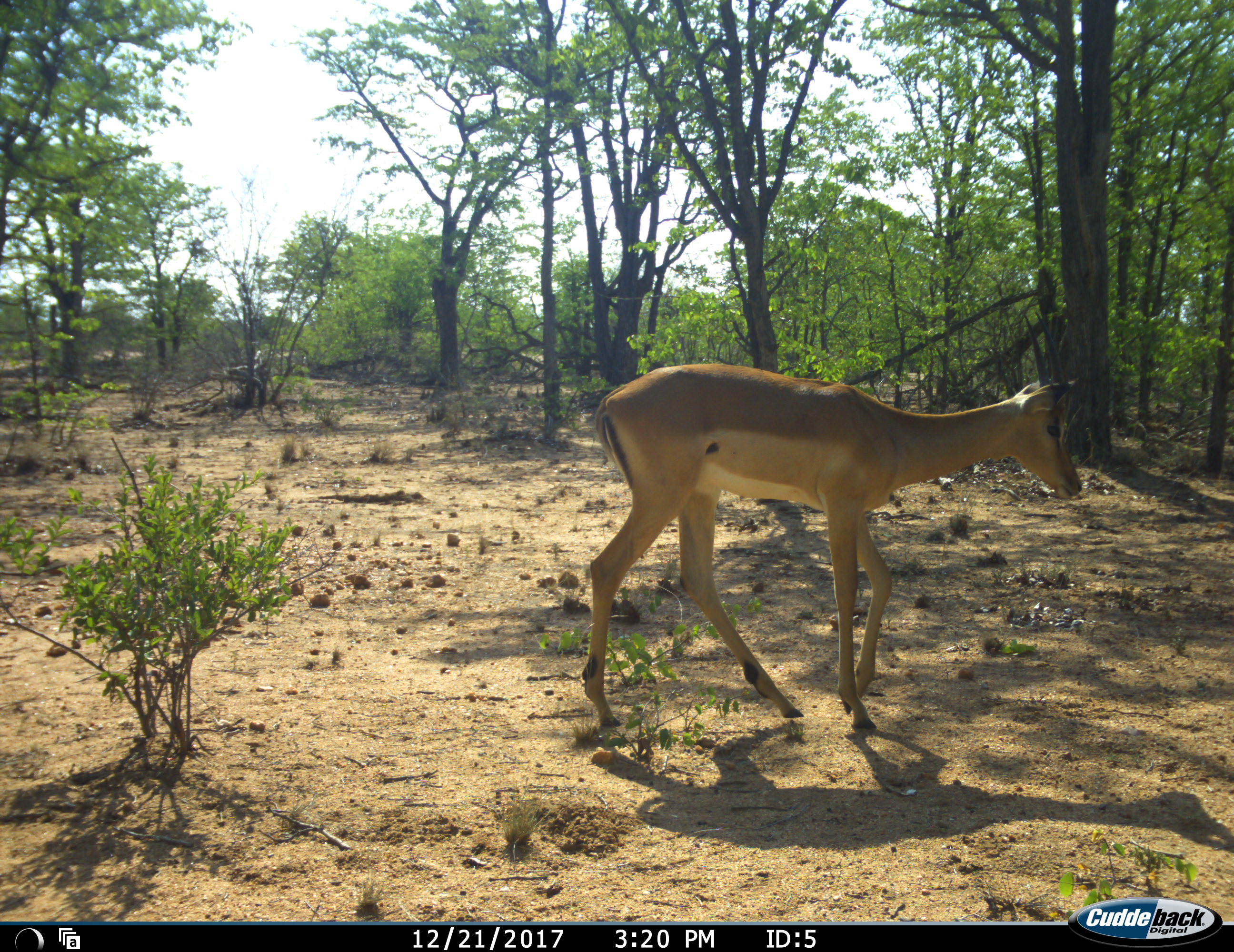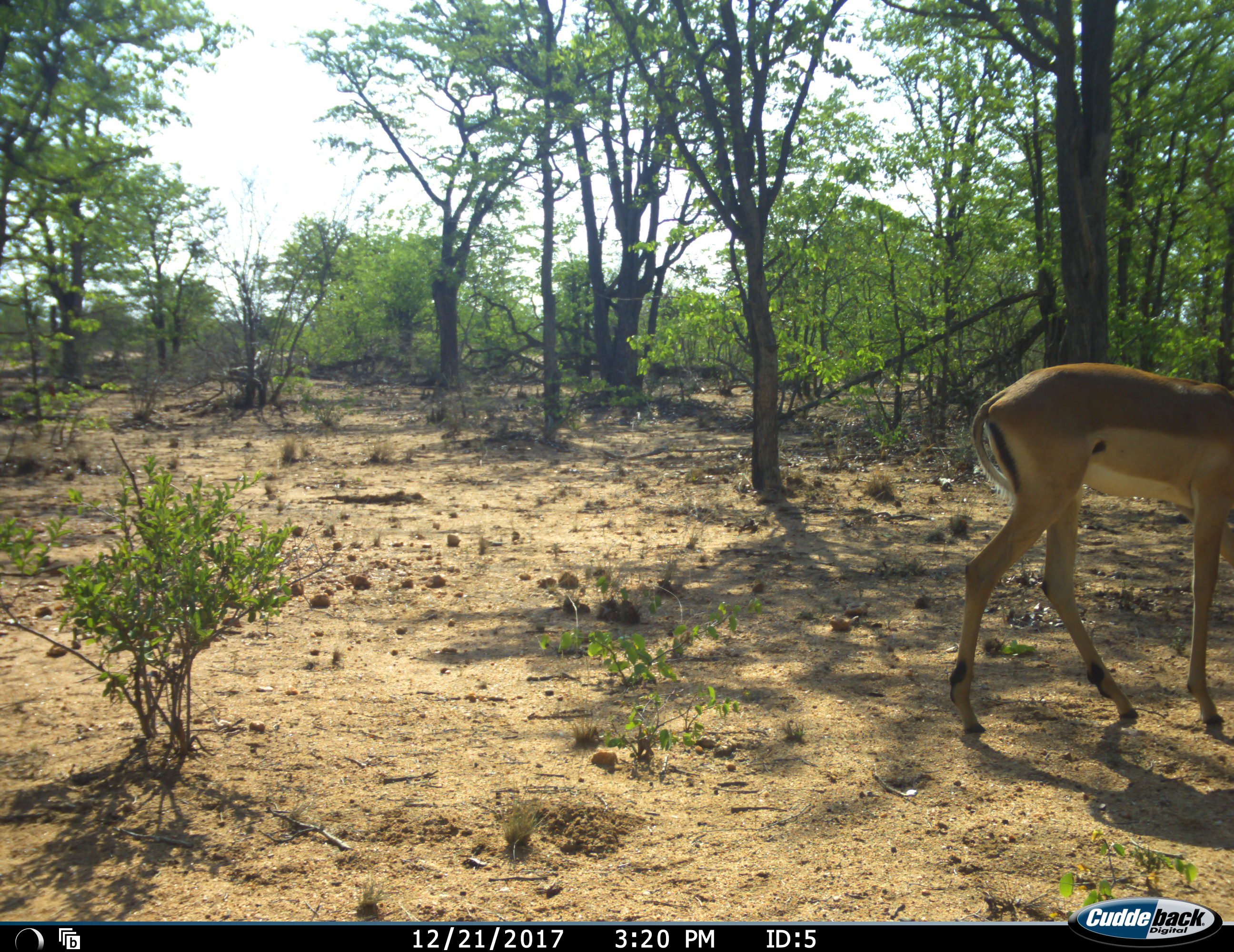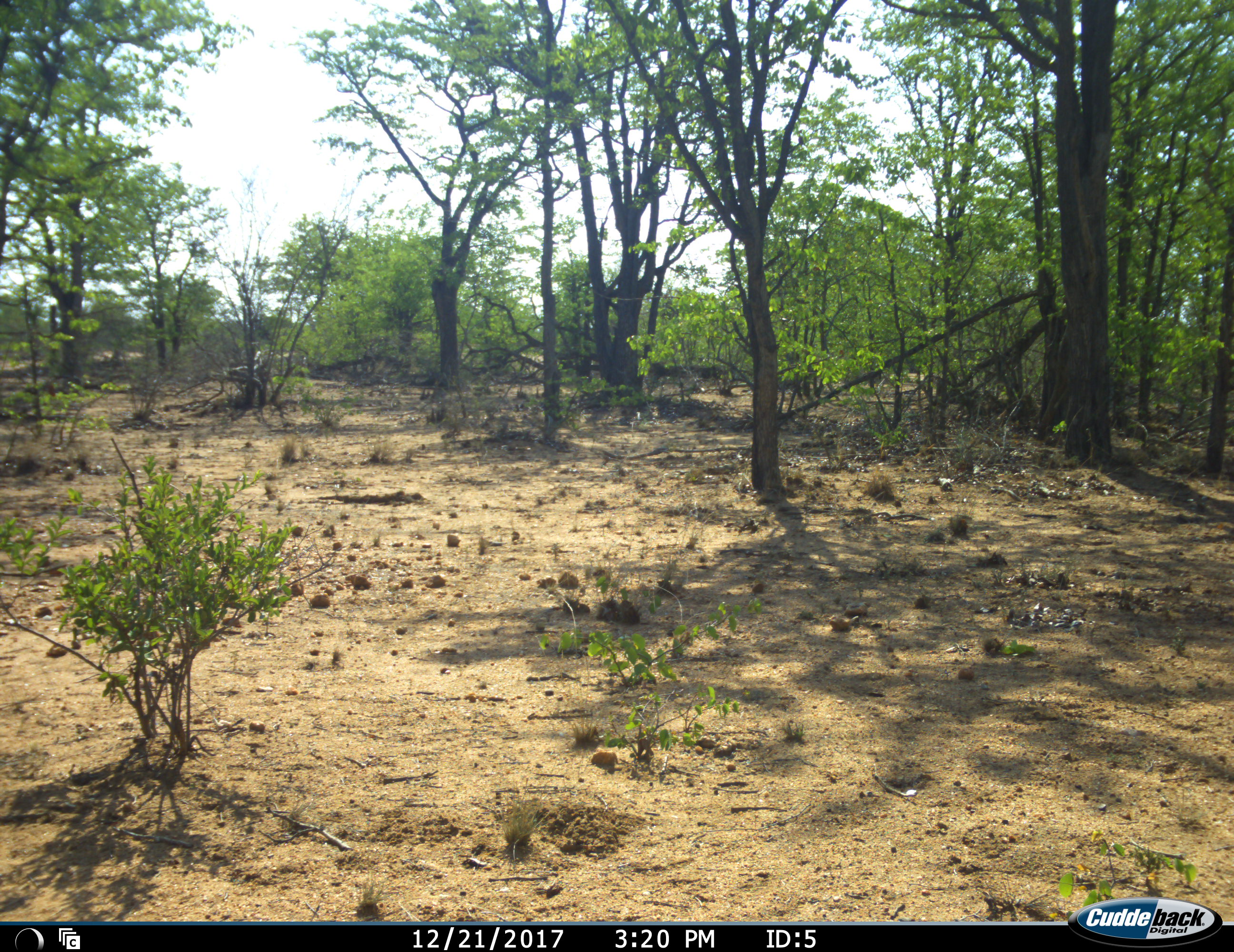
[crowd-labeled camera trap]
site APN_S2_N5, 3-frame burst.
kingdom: Animalia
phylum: Chordata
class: Mammalia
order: Artiodactyla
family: Bovidae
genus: Aepyceros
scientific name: Aepyceros melampus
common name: impala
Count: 1.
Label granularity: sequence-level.